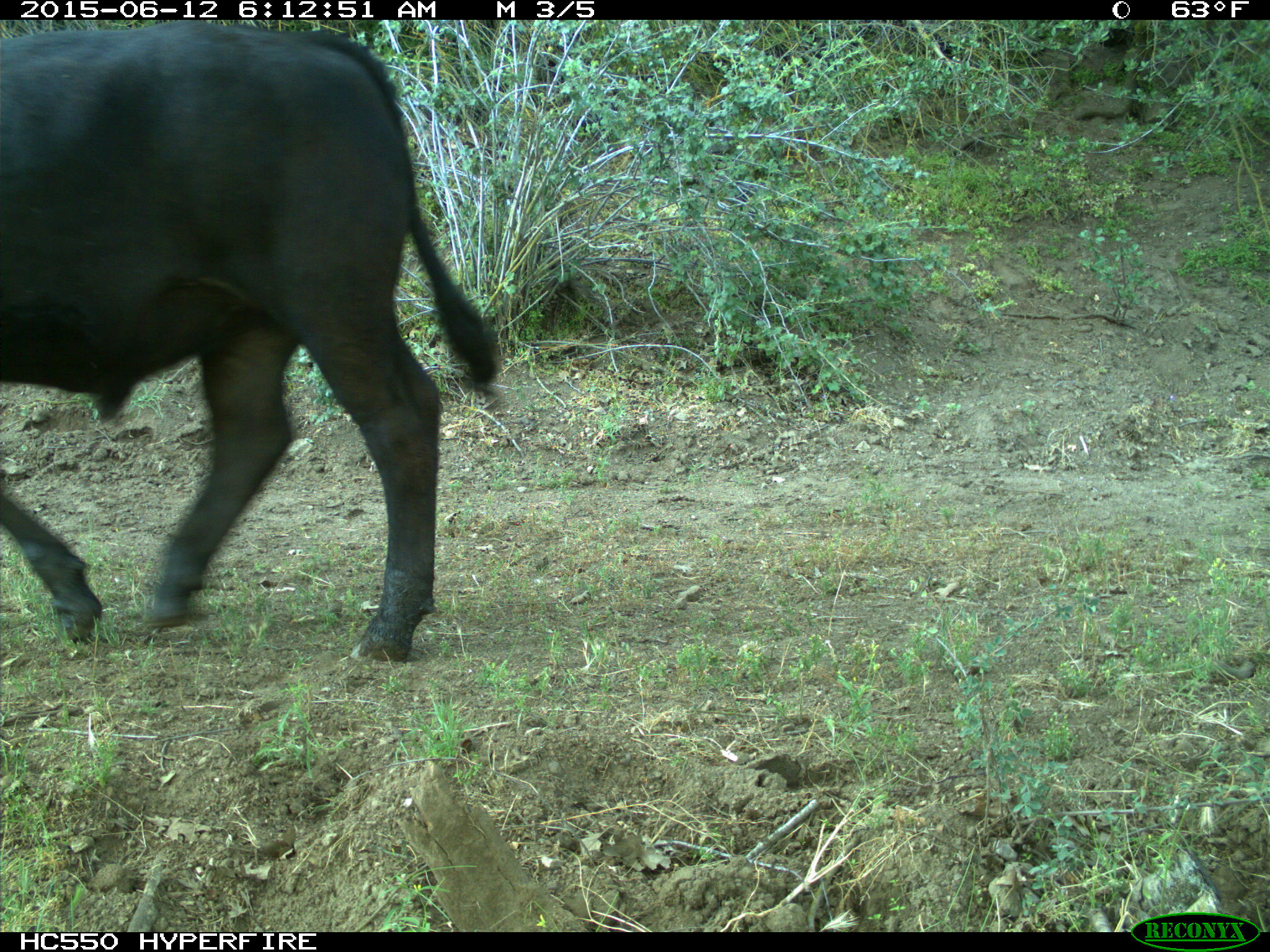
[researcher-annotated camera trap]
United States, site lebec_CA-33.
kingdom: Animalia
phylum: Chordata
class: Mammalia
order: Artiodactyla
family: Bovidae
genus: Bos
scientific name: Bos taurus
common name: domestic cow